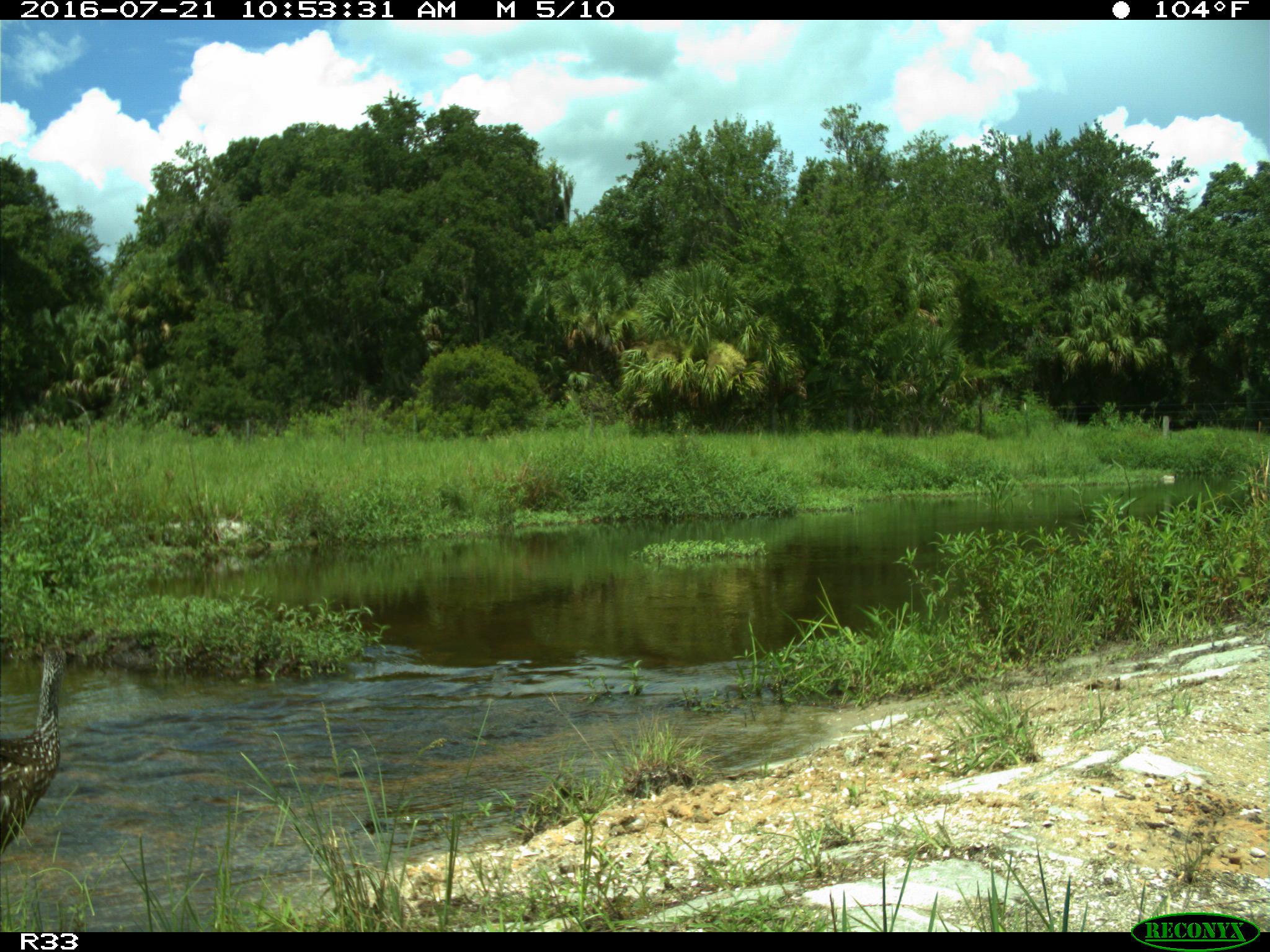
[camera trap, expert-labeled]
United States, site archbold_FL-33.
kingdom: Animalia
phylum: Chordata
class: Aves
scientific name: Aves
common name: birds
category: unidentified bird